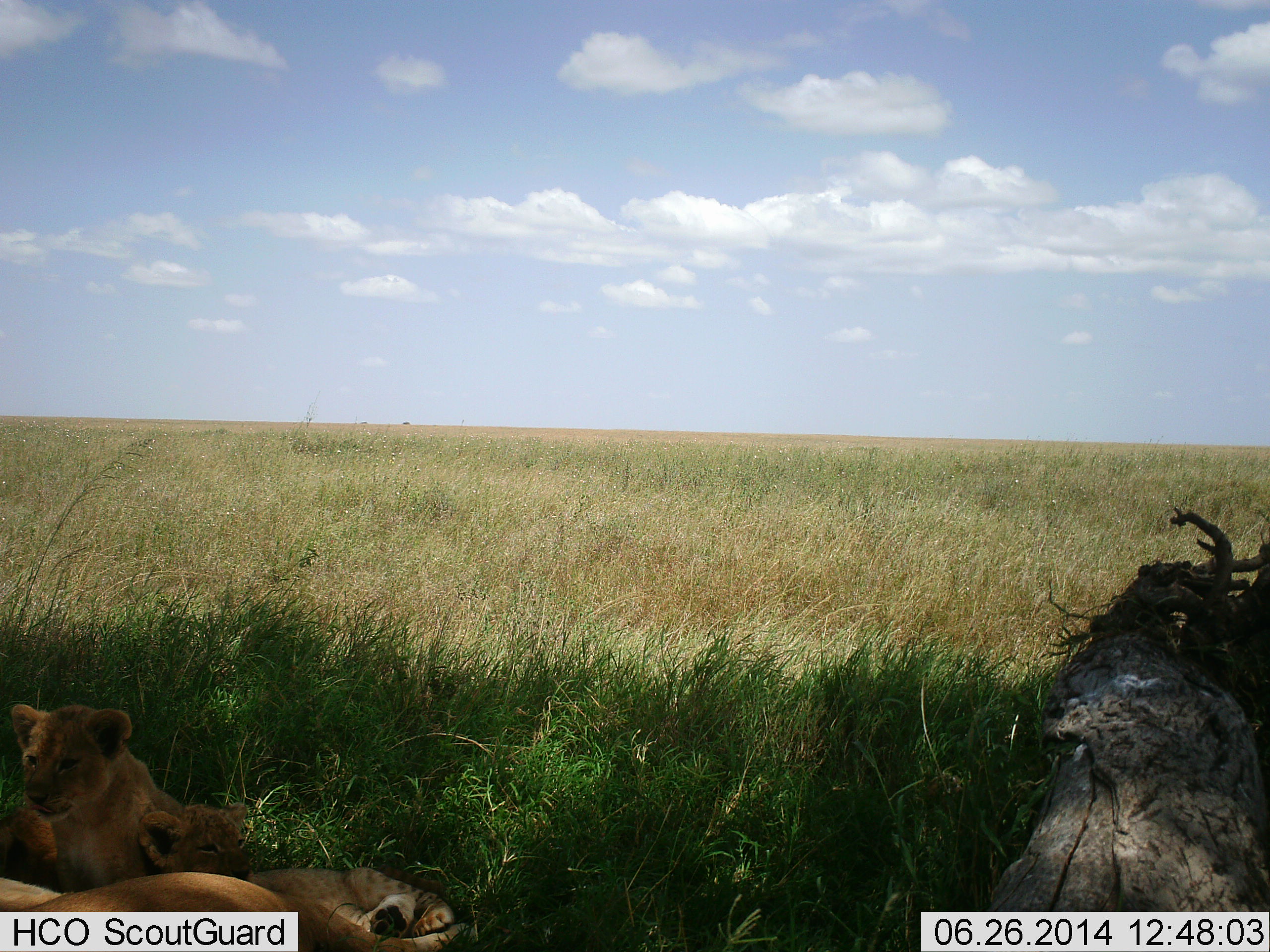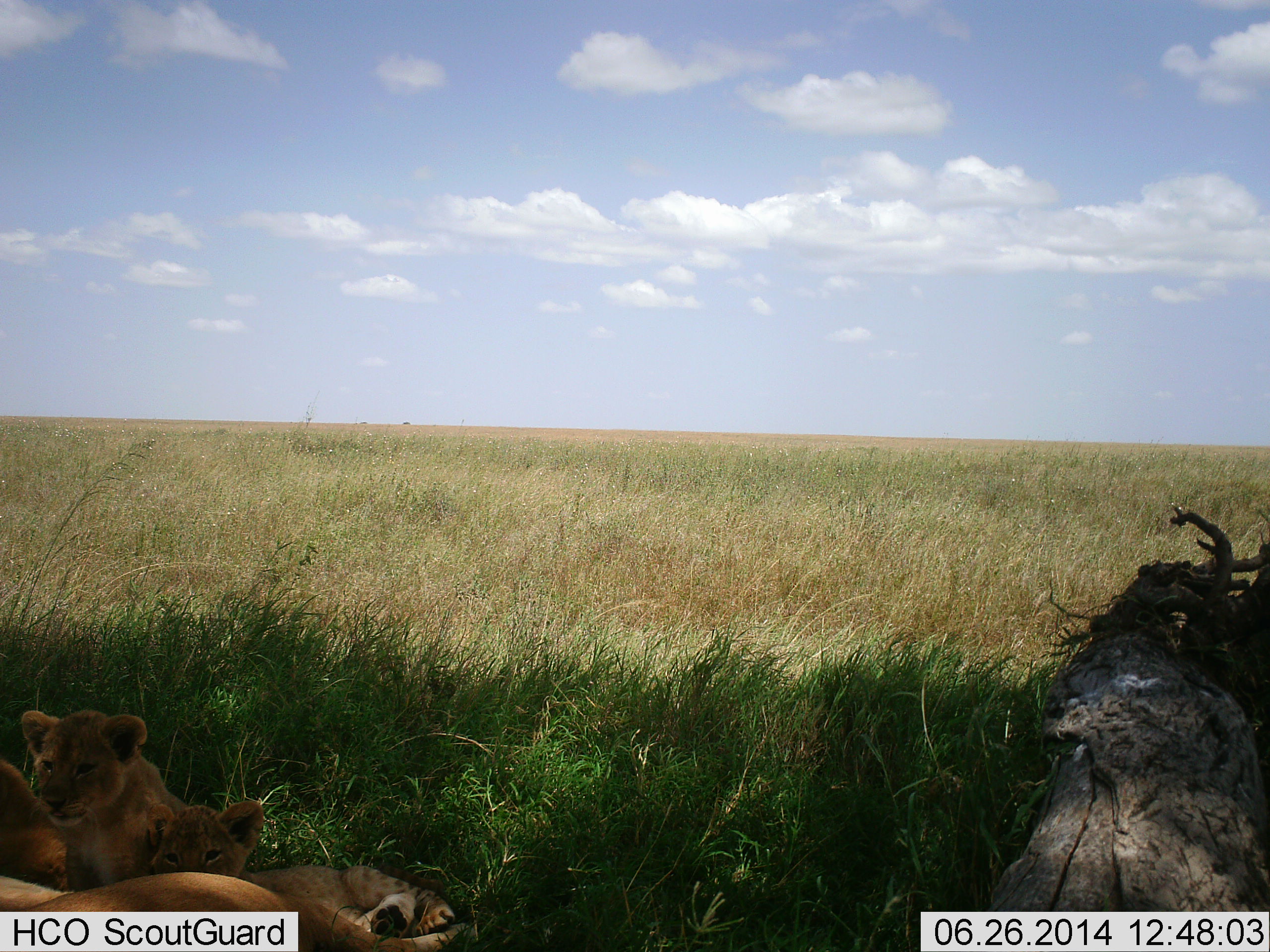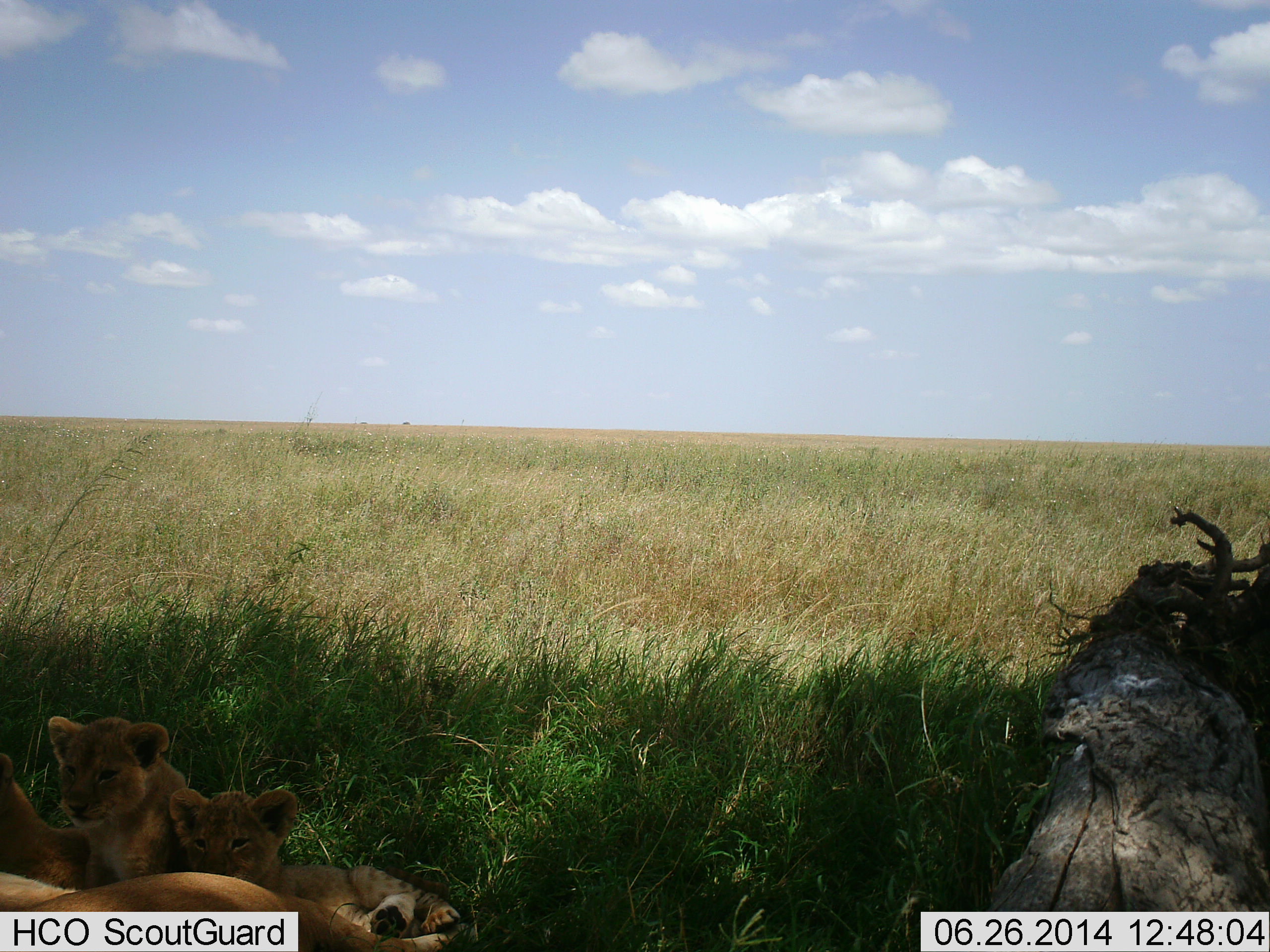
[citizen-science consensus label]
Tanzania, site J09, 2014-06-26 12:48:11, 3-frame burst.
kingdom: Animalia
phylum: Chordata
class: Mammalia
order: Carnivora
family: Felidae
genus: Panthera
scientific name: Panthera leo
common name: lion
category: lionfemale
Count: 3.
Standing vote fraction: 0%.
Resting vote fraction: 100%.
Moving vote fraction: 20%.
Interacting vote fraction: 20%.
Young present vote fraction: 80%.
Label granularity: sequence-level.